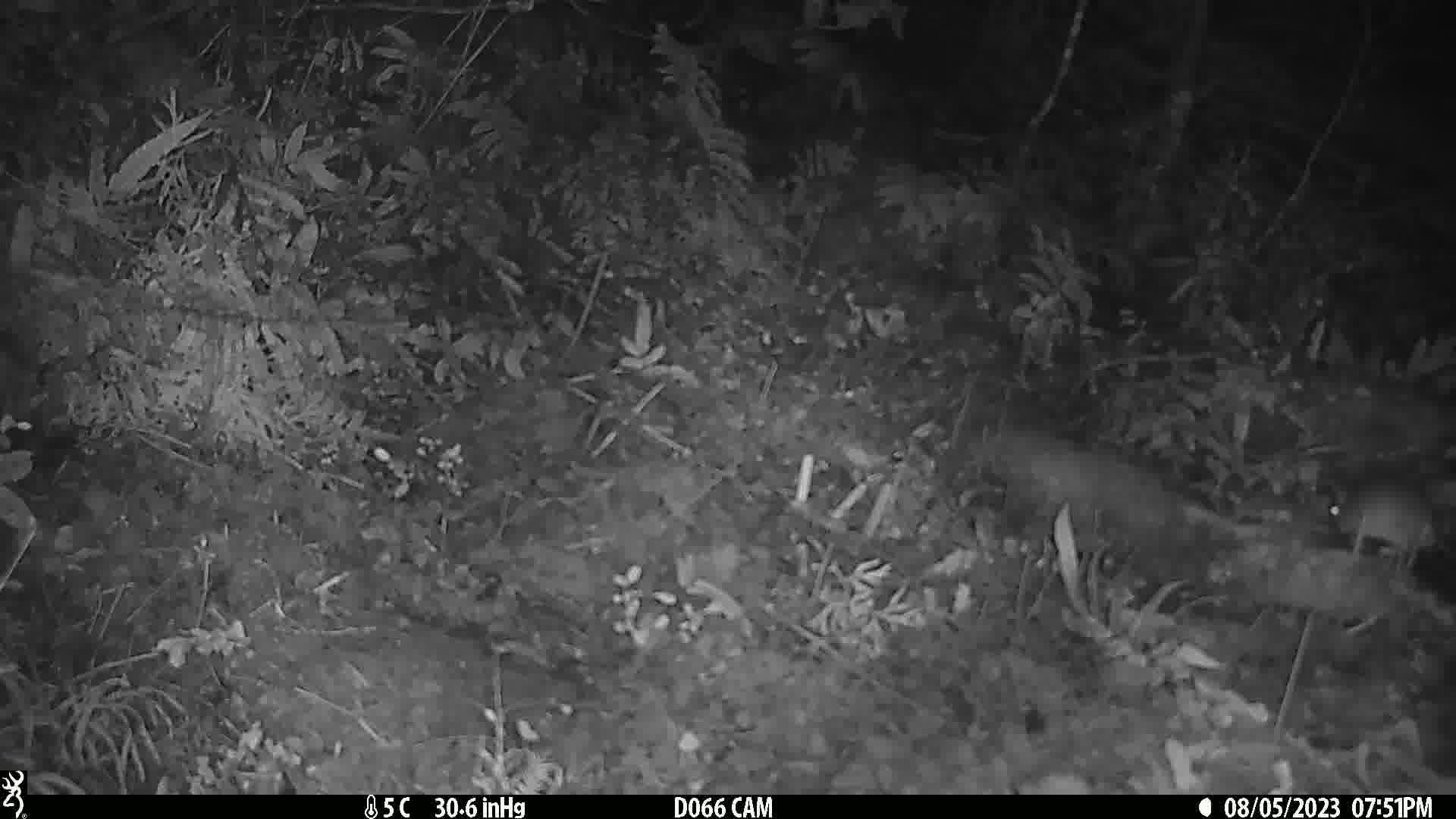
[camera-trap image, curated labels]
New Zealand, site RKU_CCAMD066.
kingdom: Animalia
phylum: Chordata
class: Mammalia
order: Rodentia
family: Muridae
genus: Rattus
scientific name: Rattus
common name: rat